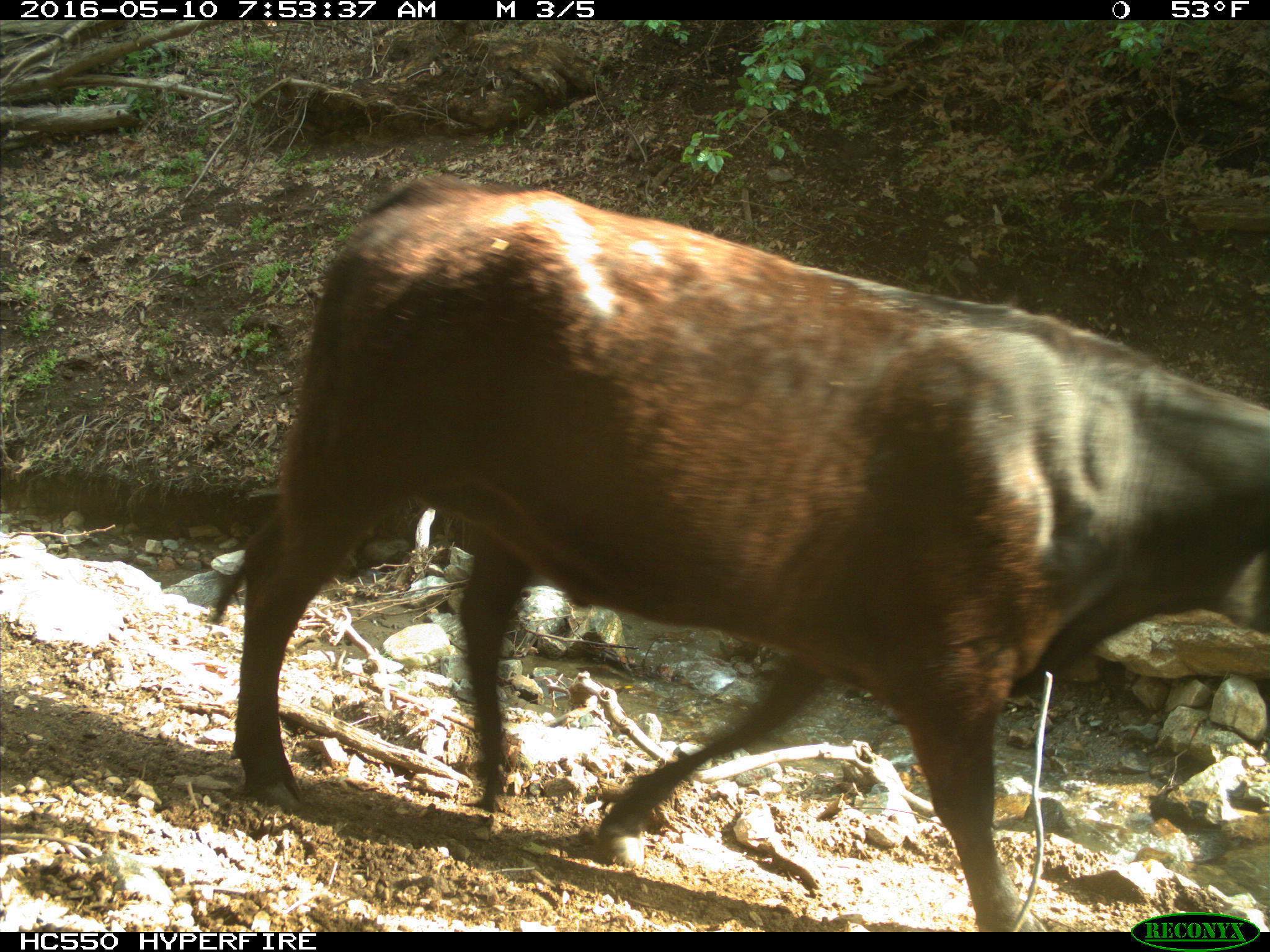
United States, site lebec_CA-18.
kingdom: Animalia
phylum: Chordata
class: Mammalia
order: Artiodactyla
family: Bovidae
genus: Bos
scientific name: Bos taurus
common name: domestic cow